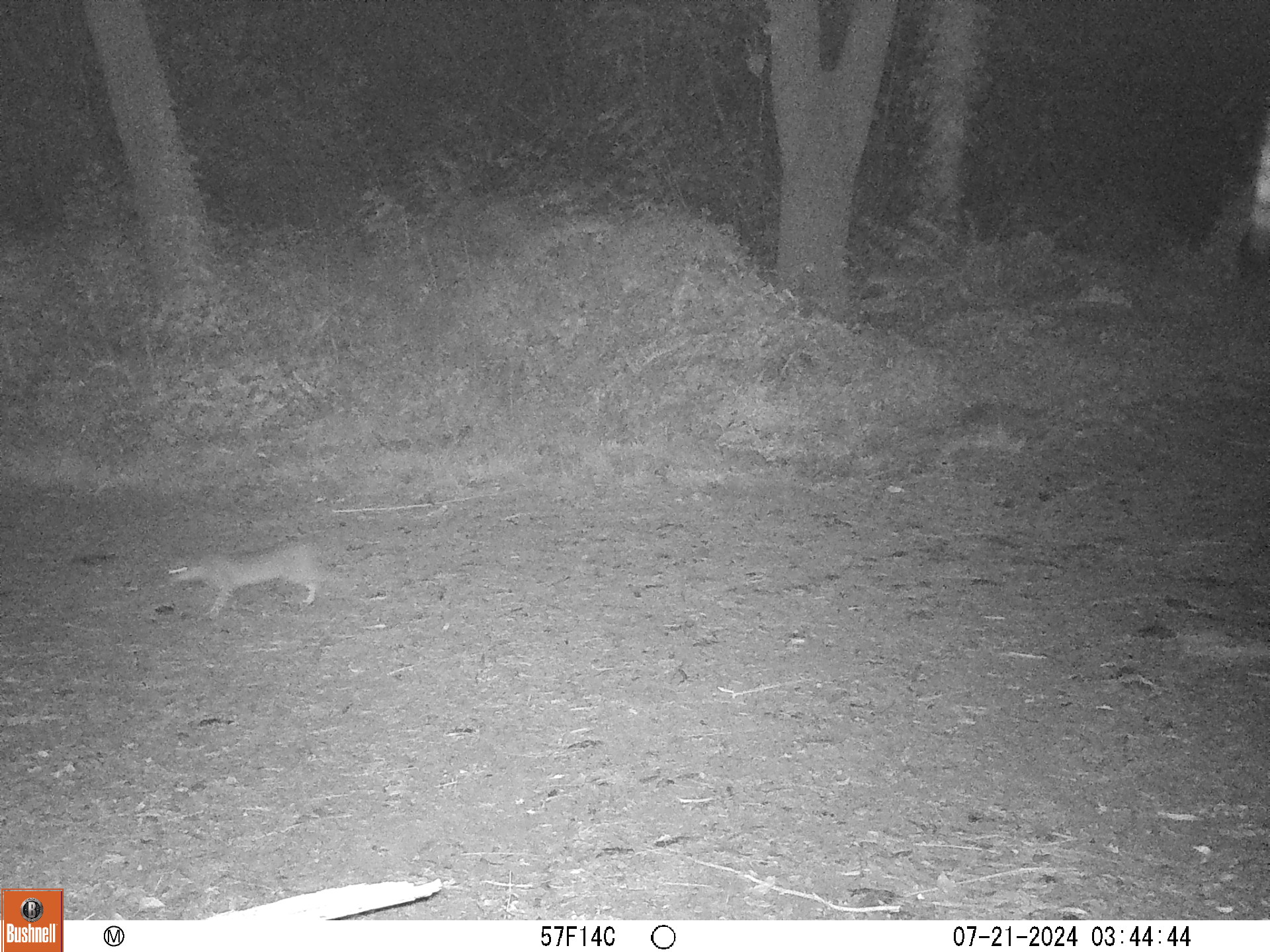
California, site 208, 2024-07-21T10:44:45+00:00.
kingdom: Animalia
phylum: Chordata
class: Mammalia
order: Carnivora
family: Felidae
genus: Lynx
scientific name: Lynx rufus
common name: bobcat